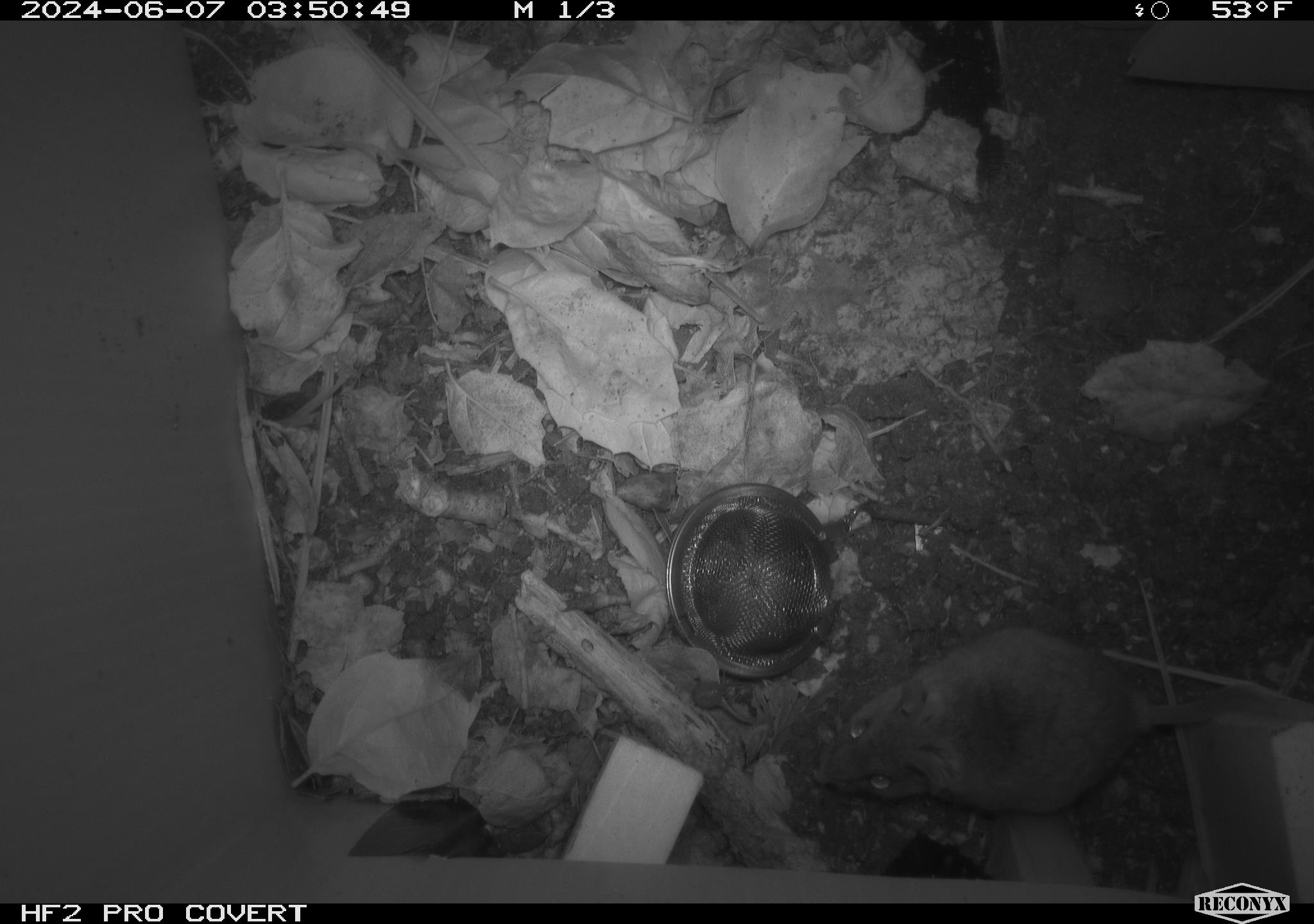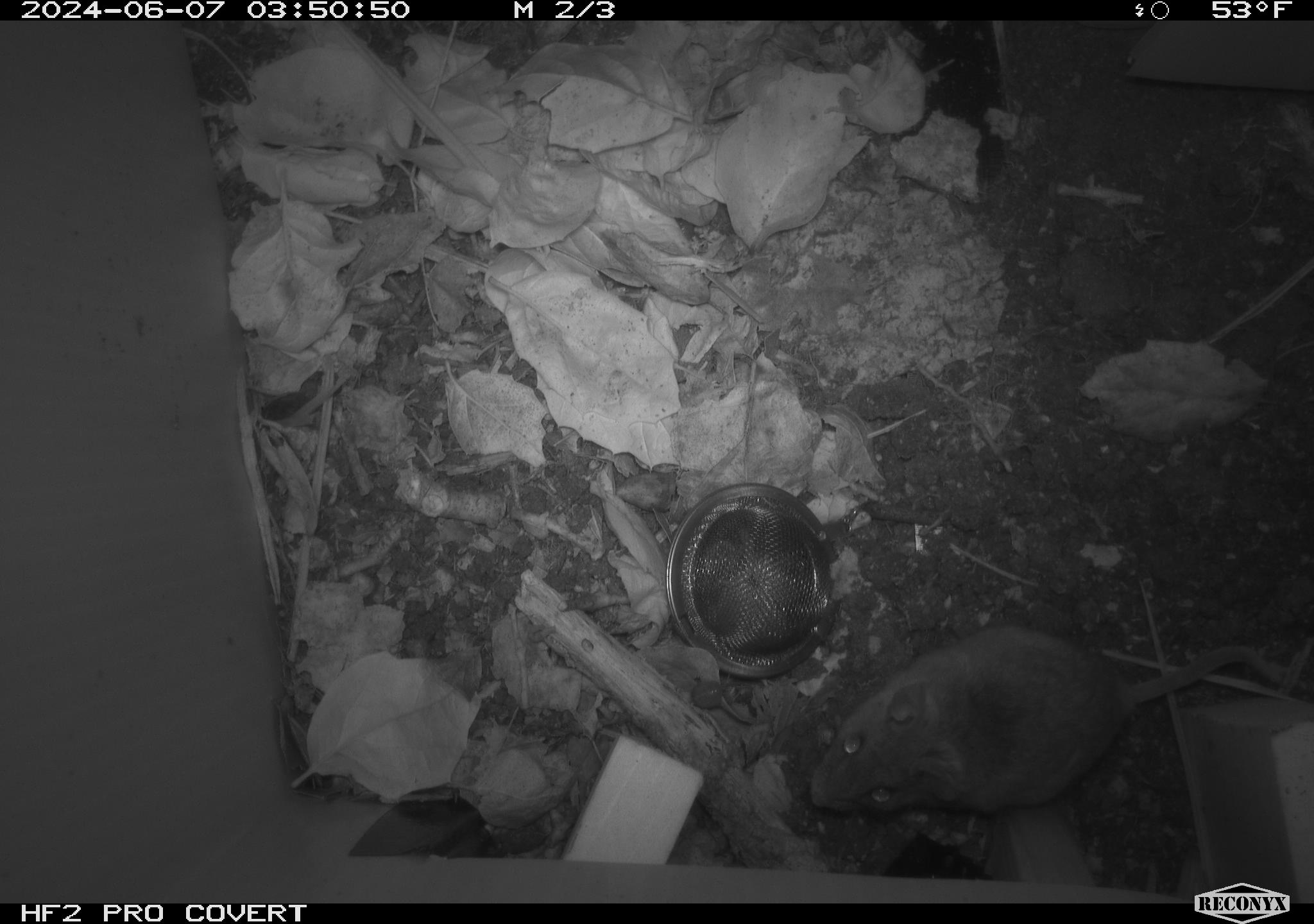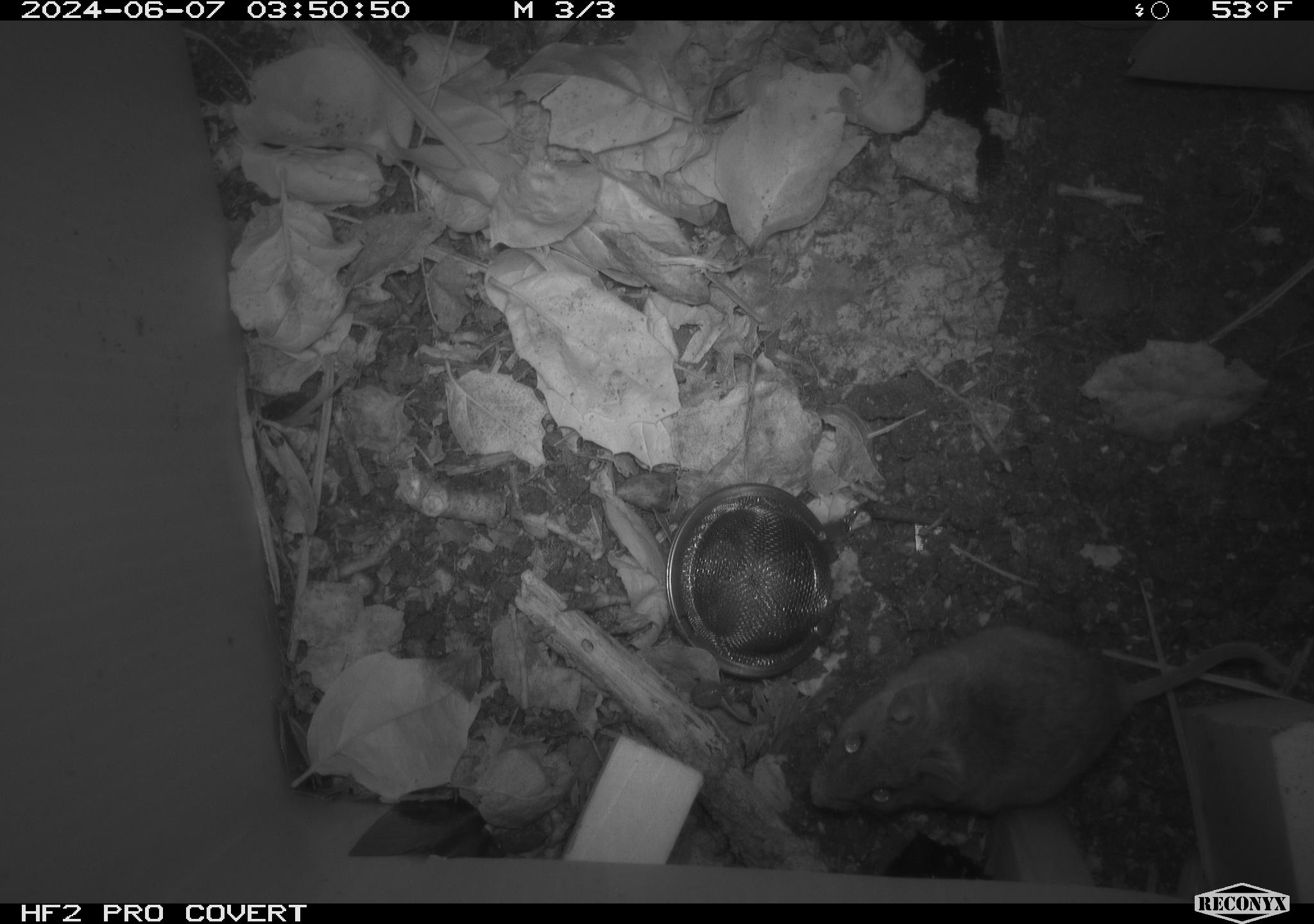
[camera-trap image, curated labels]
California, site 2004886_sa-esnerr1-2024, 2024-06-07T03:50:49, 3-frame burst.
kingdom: Animalia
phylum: Chordata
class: Mammalia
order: Rodentia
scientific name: Rodentia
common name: rodent